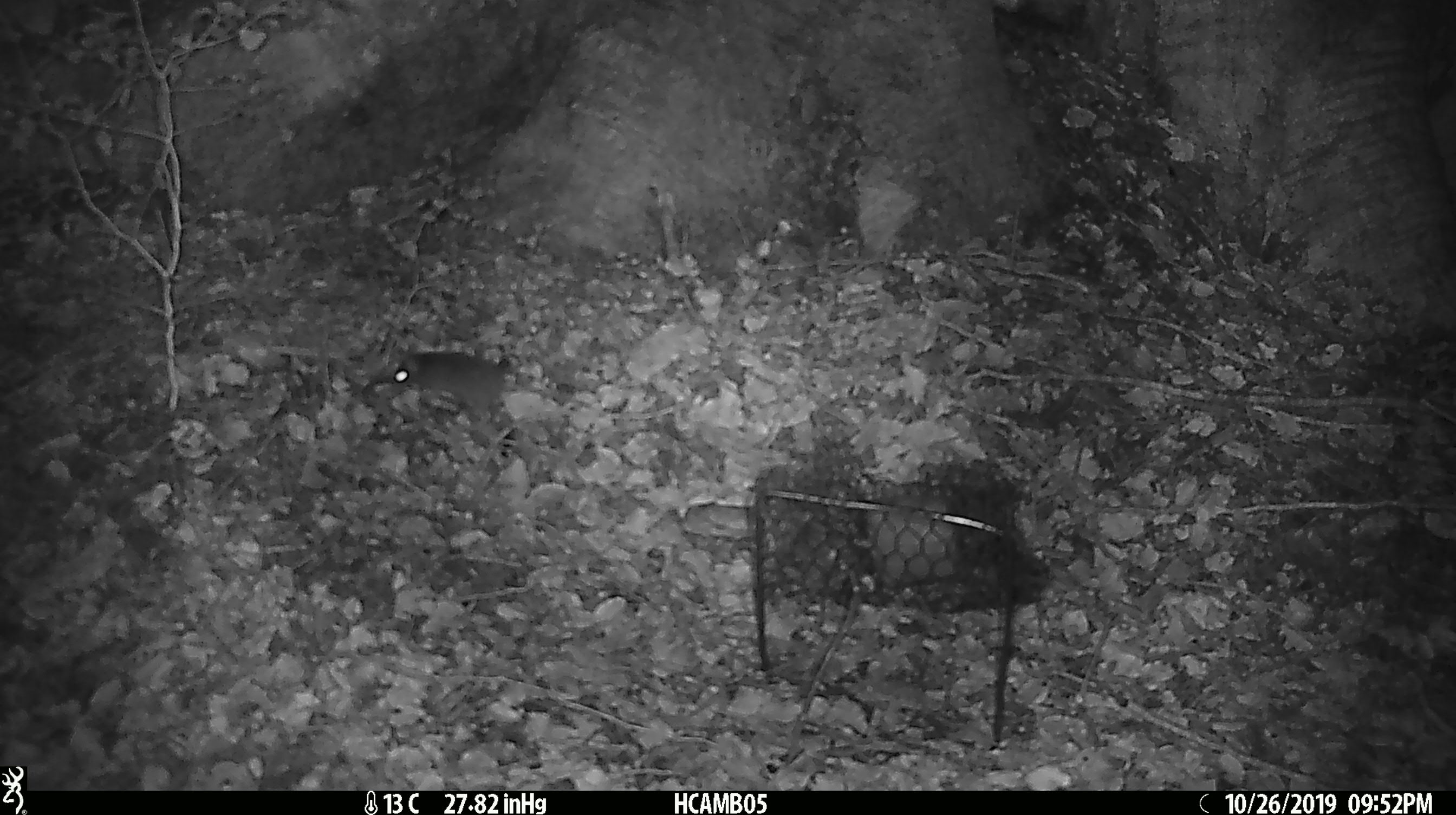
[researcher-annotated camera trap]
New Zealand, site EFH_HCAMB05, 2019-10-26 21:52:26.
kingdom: Animalia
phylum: Chordata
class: Mammalia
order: Rodentia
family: Muridae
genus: Mus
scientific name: Mus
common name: mouse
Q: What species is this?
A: Mouse (Mus).